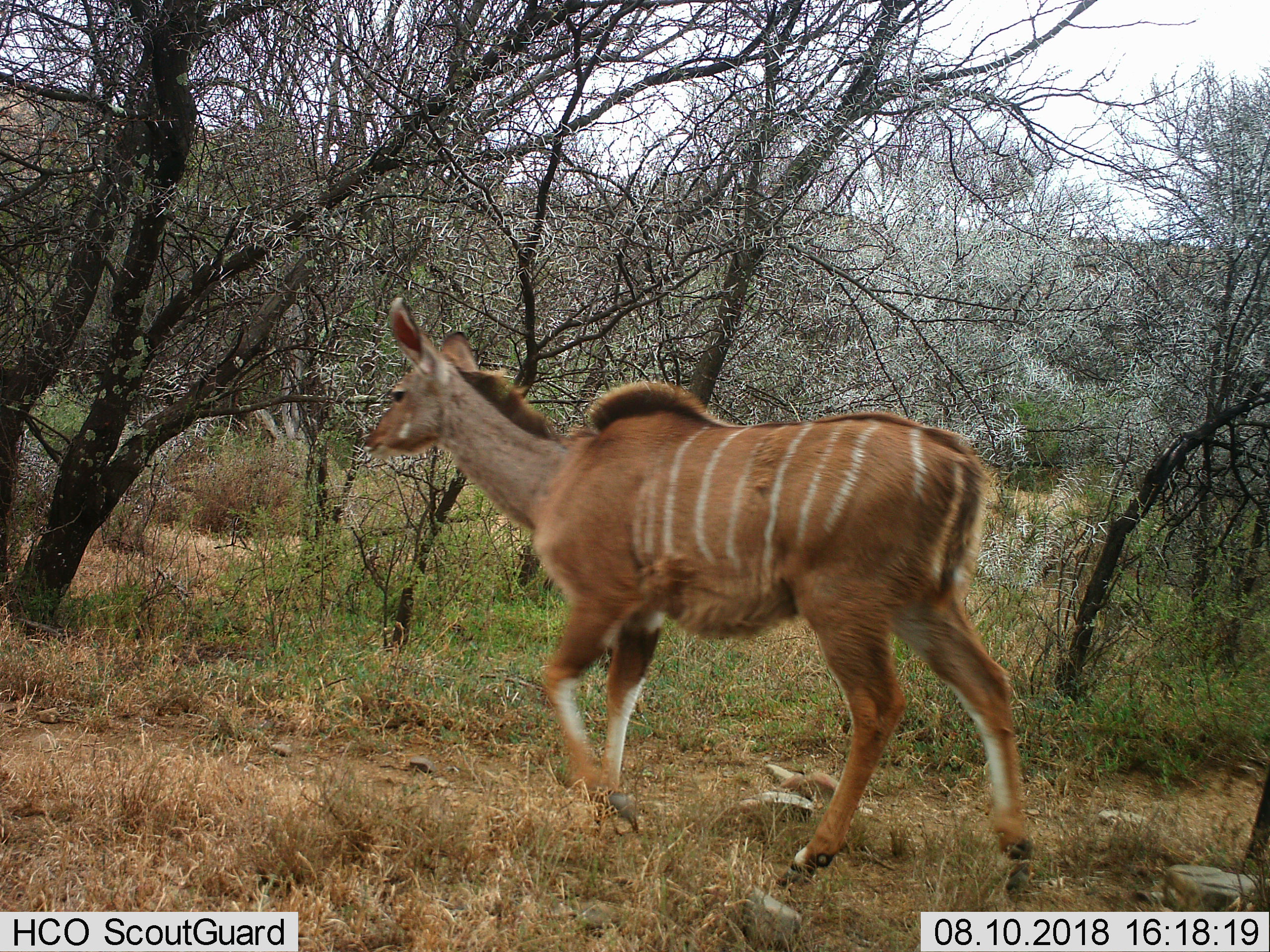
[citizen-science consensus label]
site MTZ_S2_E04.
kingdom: Animalia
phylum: Chordata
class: Mammalia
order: Artiodactyla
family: Bovidae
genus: Tragelaphus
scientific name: Tragelaphus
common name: kudu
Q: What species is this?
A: Kudu (Tragelaphus).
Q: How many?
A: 1.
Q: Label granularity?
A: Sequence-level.